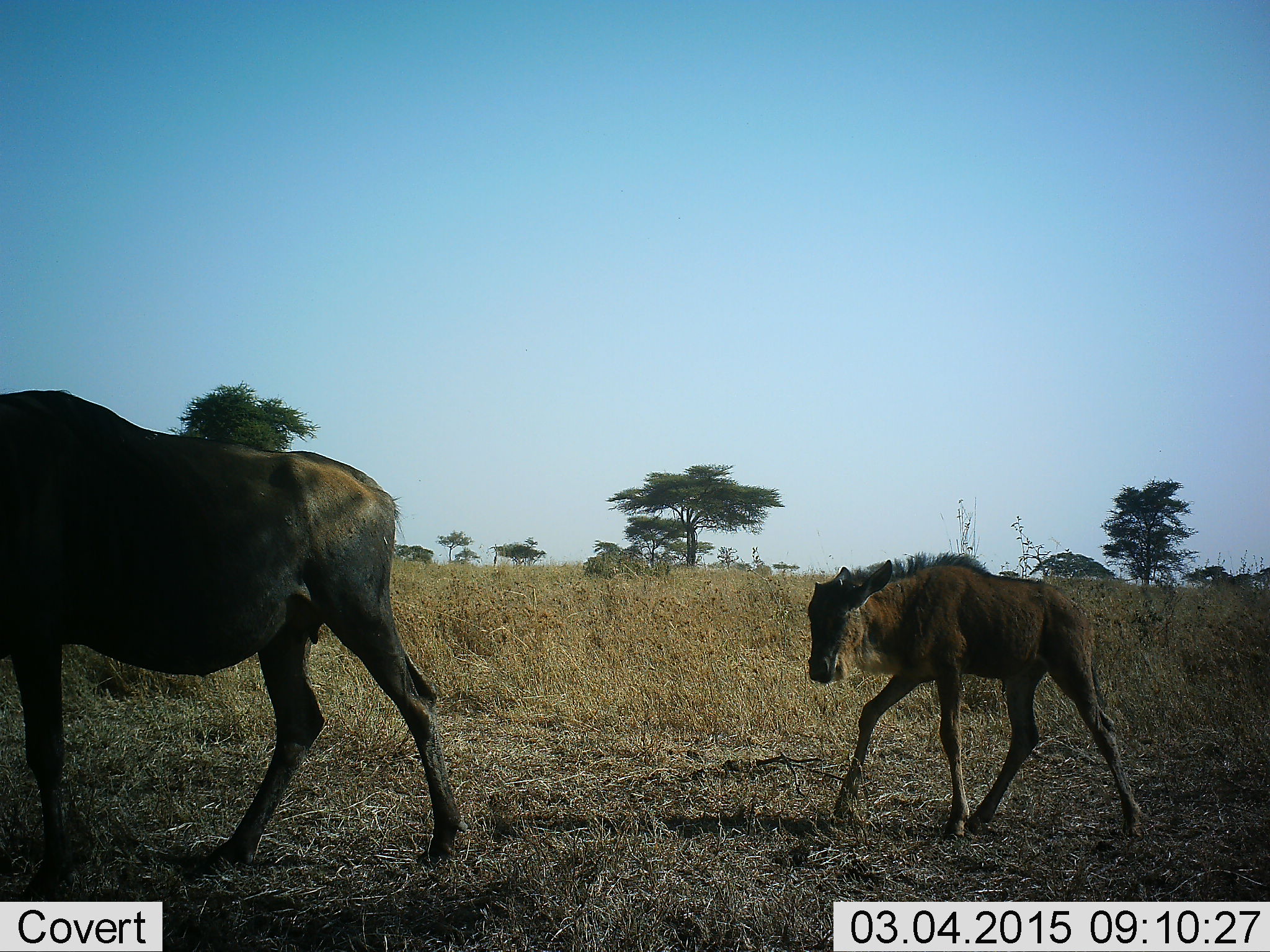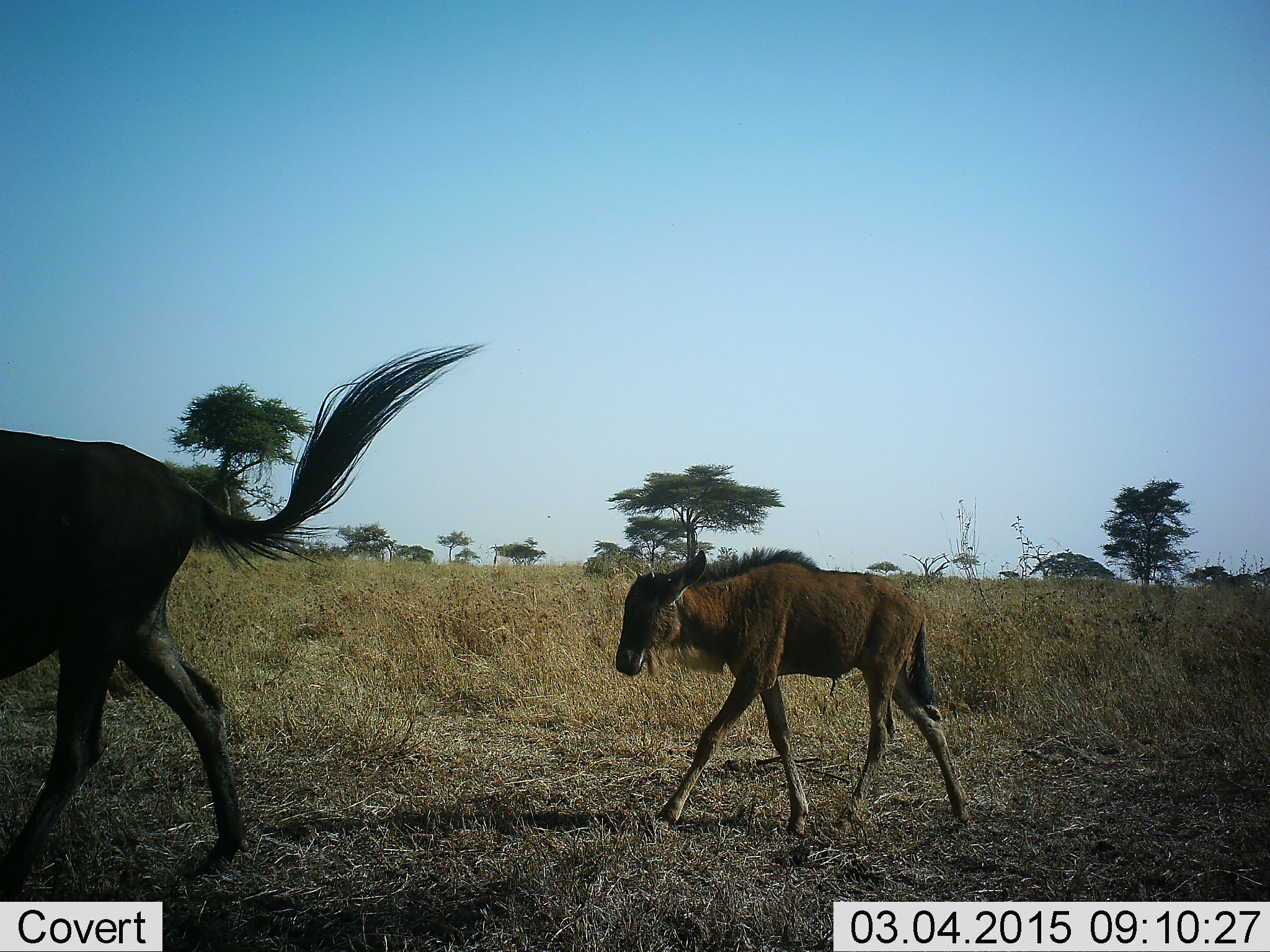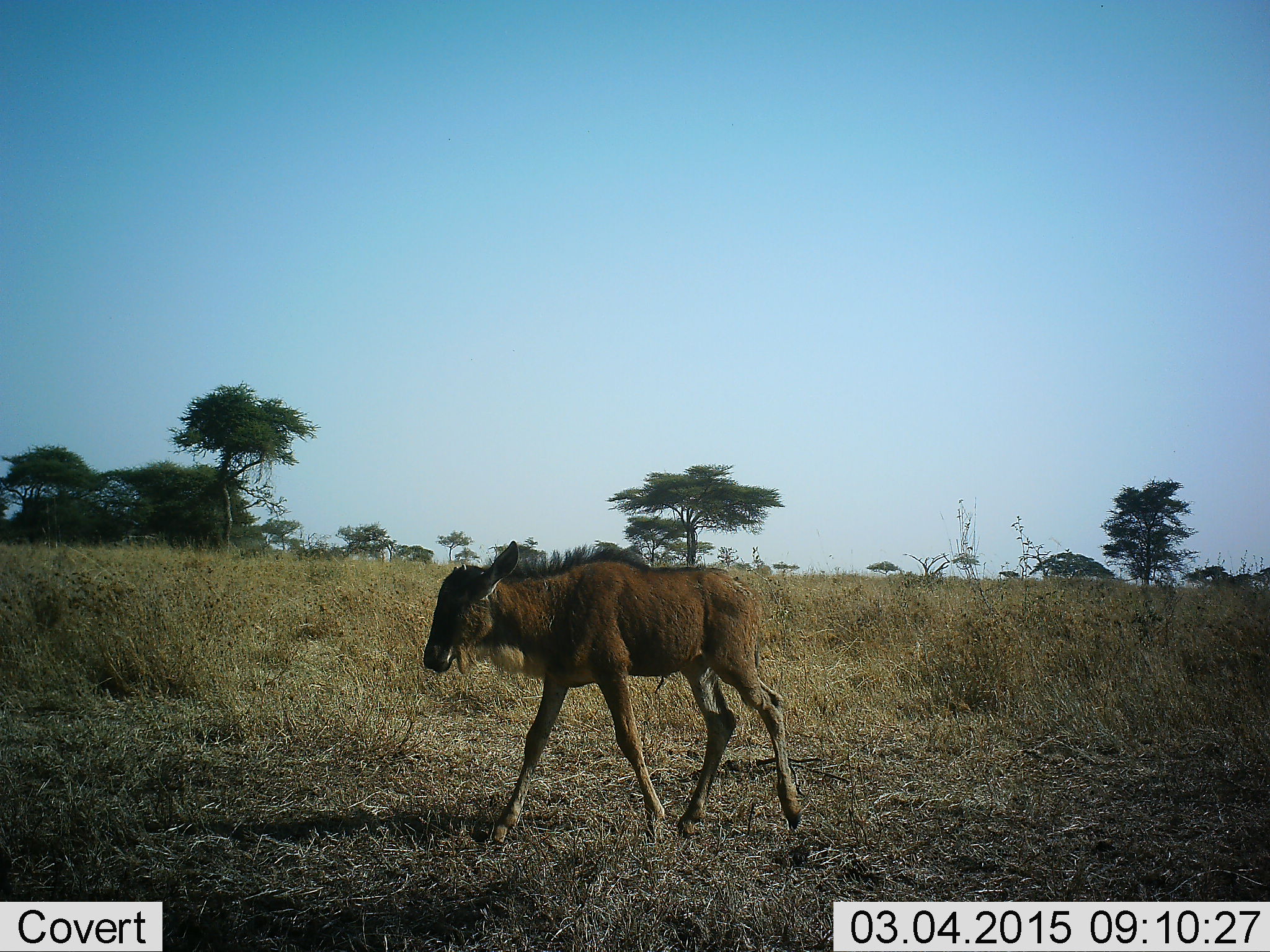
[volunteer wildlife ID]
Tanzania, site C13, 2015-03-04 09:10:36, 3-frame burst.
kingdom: Animalia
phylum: Chordata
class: Mammalia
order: Artiodactyla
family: Bovidae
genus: Connochaetes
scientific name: Connochaetes taurinus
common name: blue wildebeest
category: wildebeest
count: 2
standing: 0%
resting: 0%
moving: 100%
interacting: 0%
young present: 90%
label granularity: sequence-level